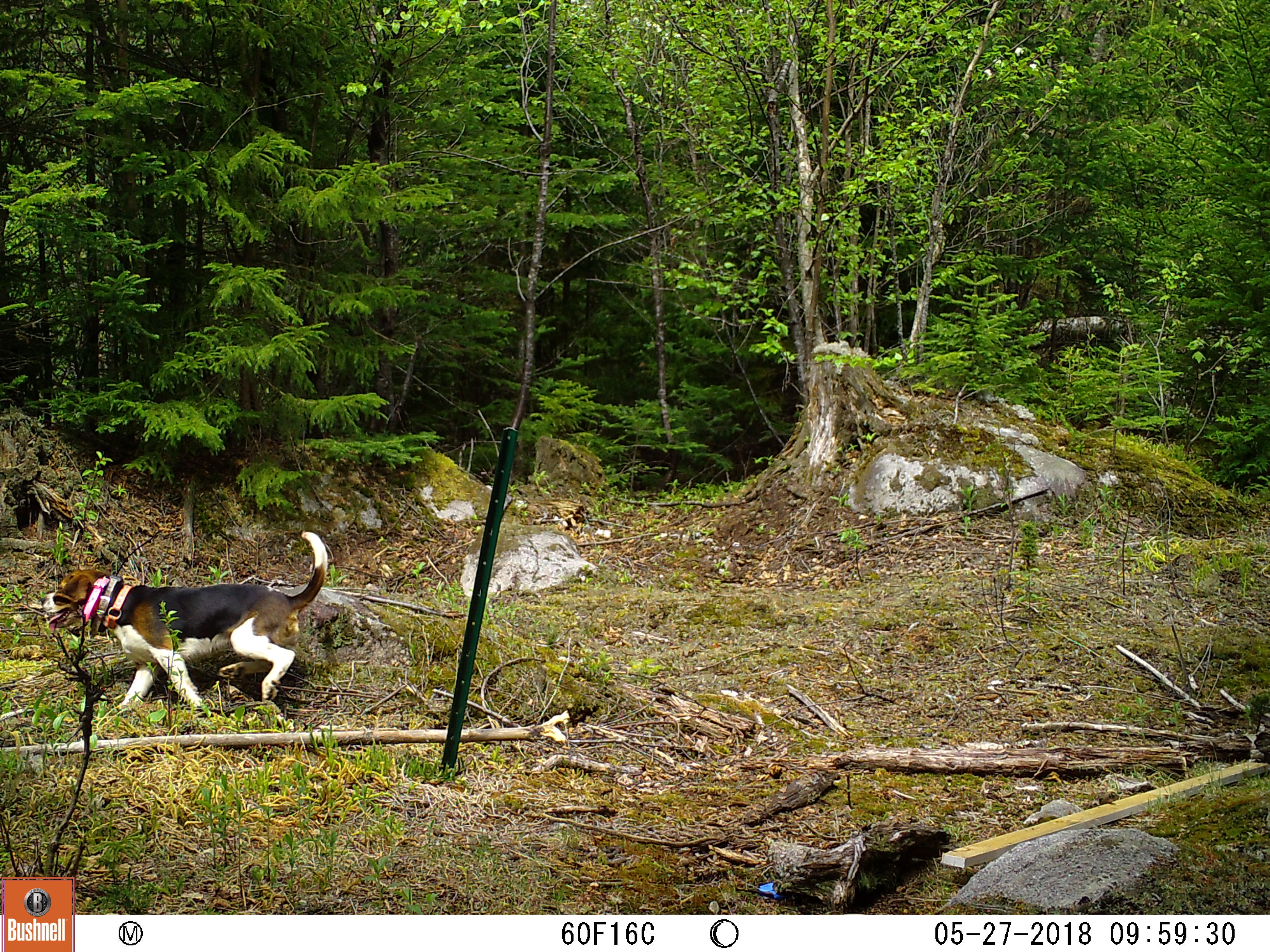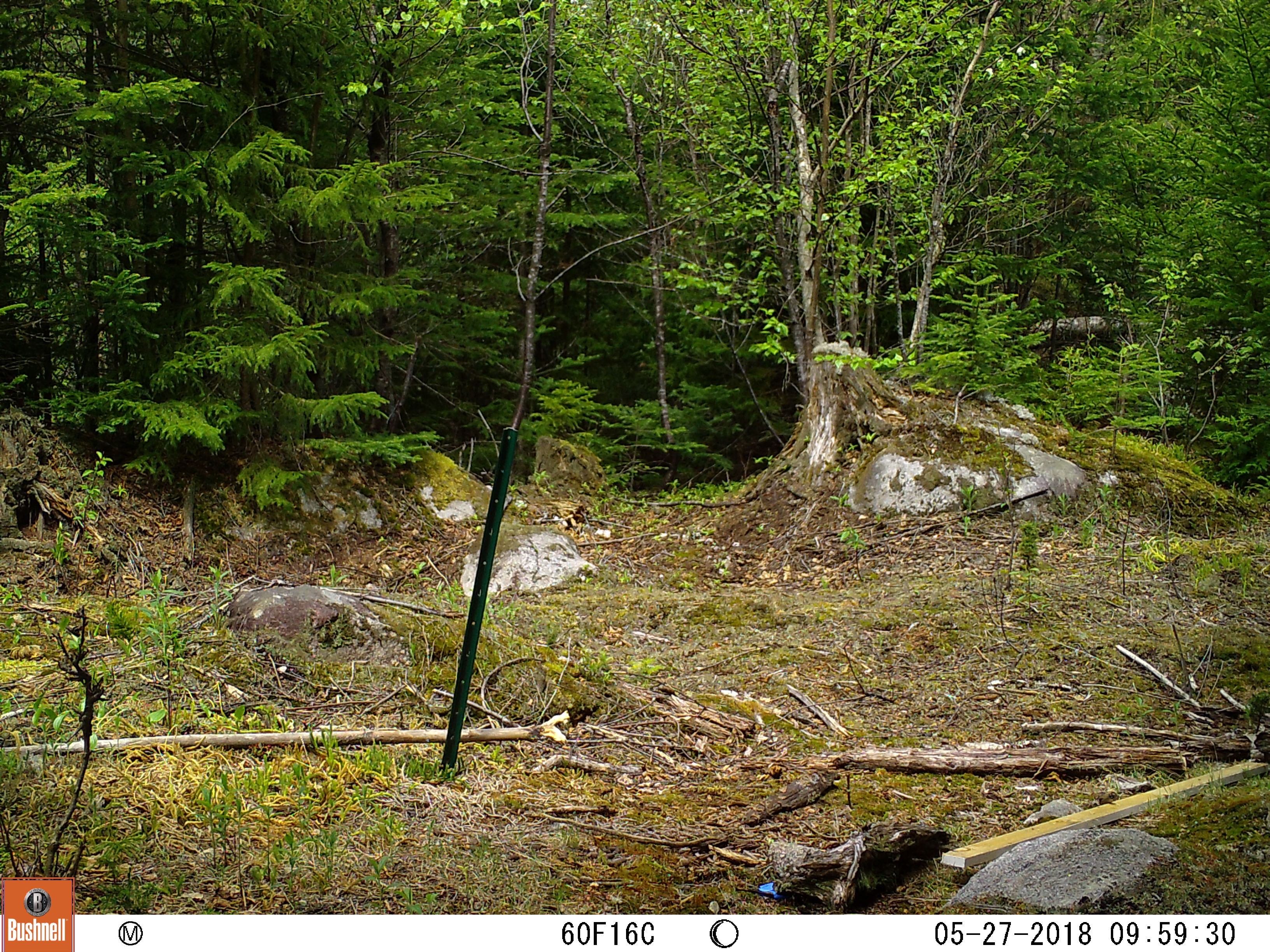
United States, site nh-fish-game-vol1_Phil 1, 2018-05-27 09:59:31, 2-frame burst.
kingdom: Animalia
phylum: Chordata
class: Mammalia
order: Carnivora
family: Canidae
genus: Canis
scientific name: Canis familiaris familiaris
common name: domestic dog